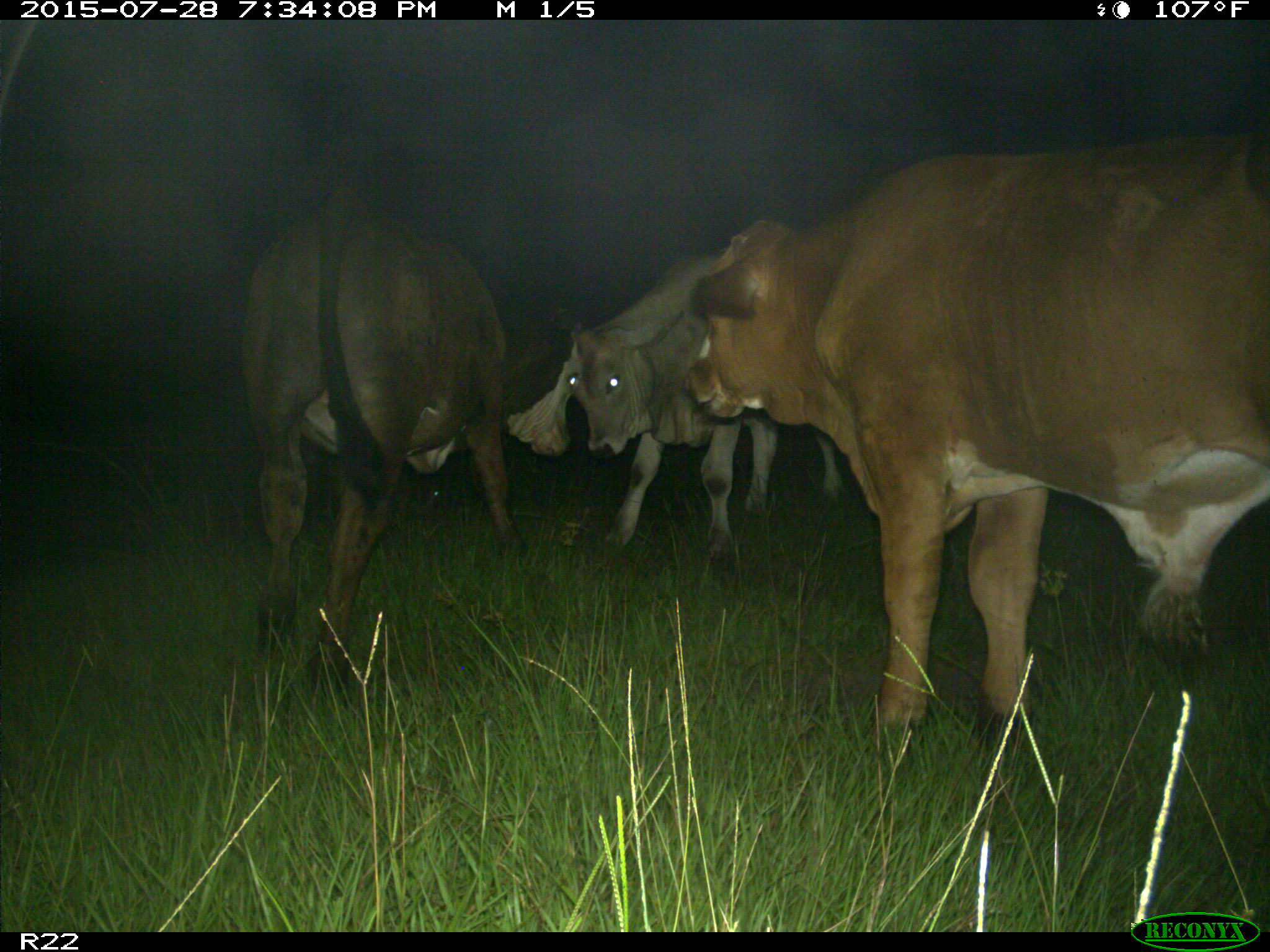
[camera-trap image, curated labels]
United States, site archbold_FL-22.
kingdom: Animalia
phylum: Chordata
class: Mammalia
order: Artiodactyla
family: Bovidae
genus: Bos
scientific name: Bos taurus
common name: domestic cow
Bos taurus (domestic cow).